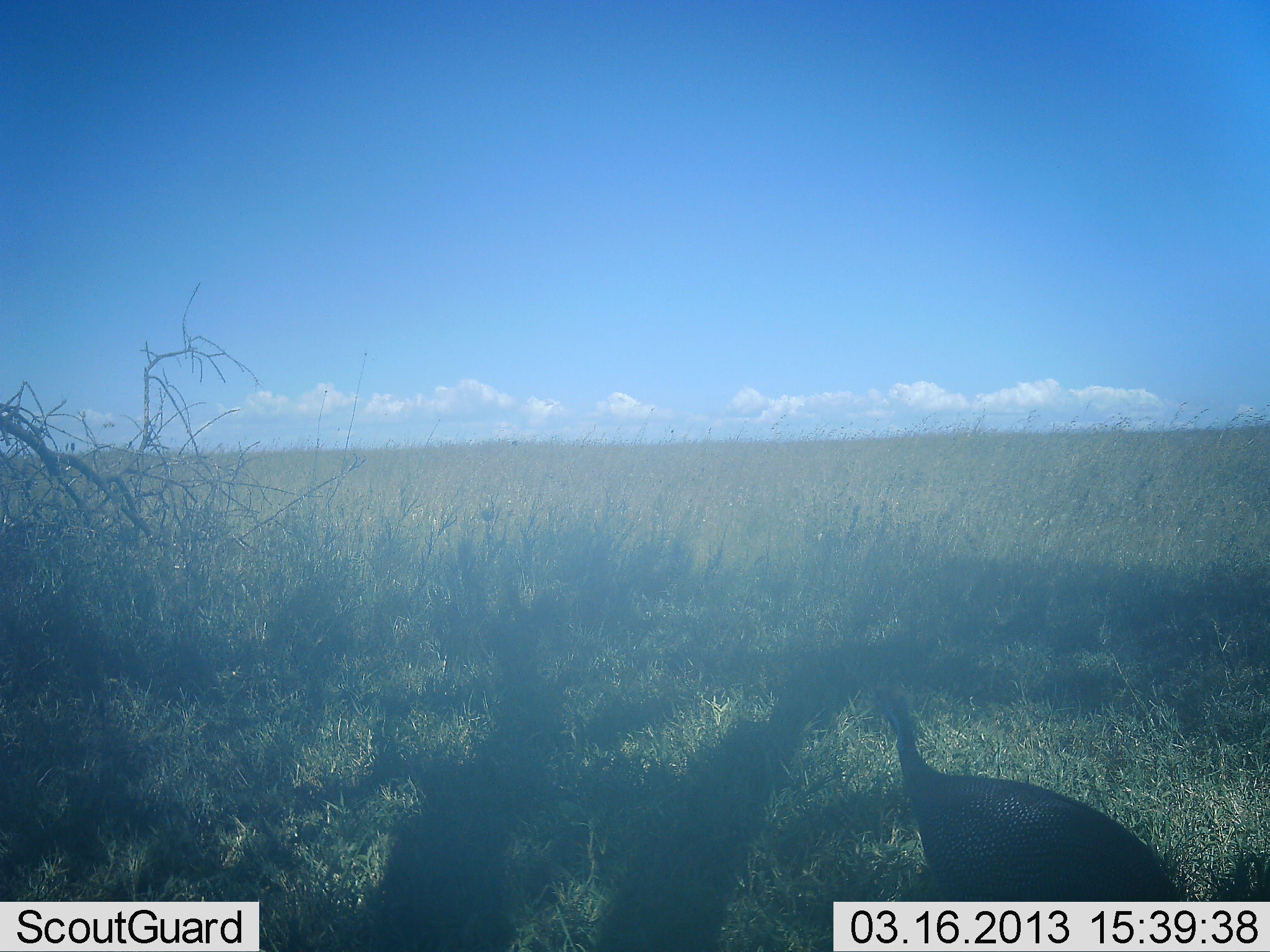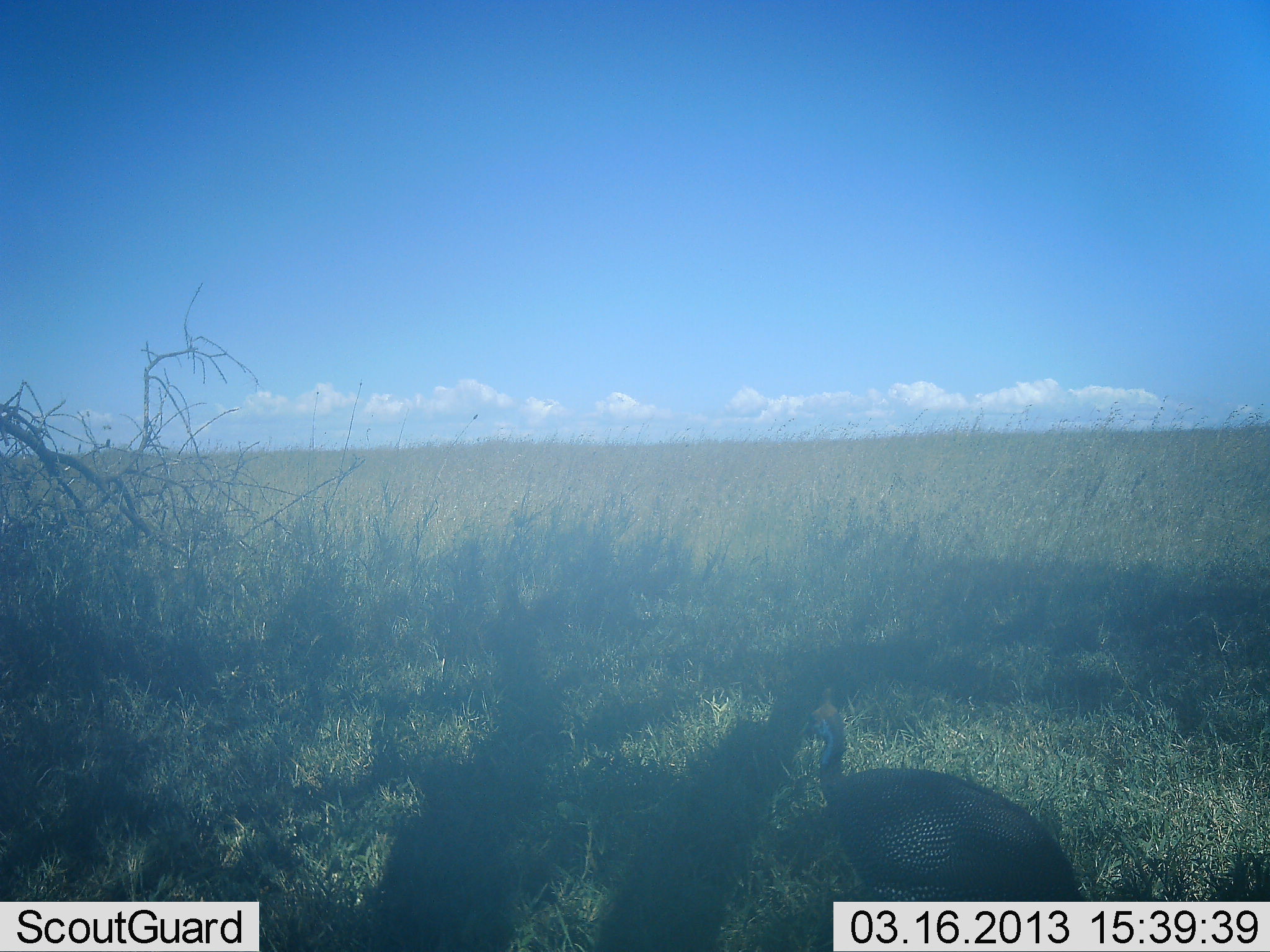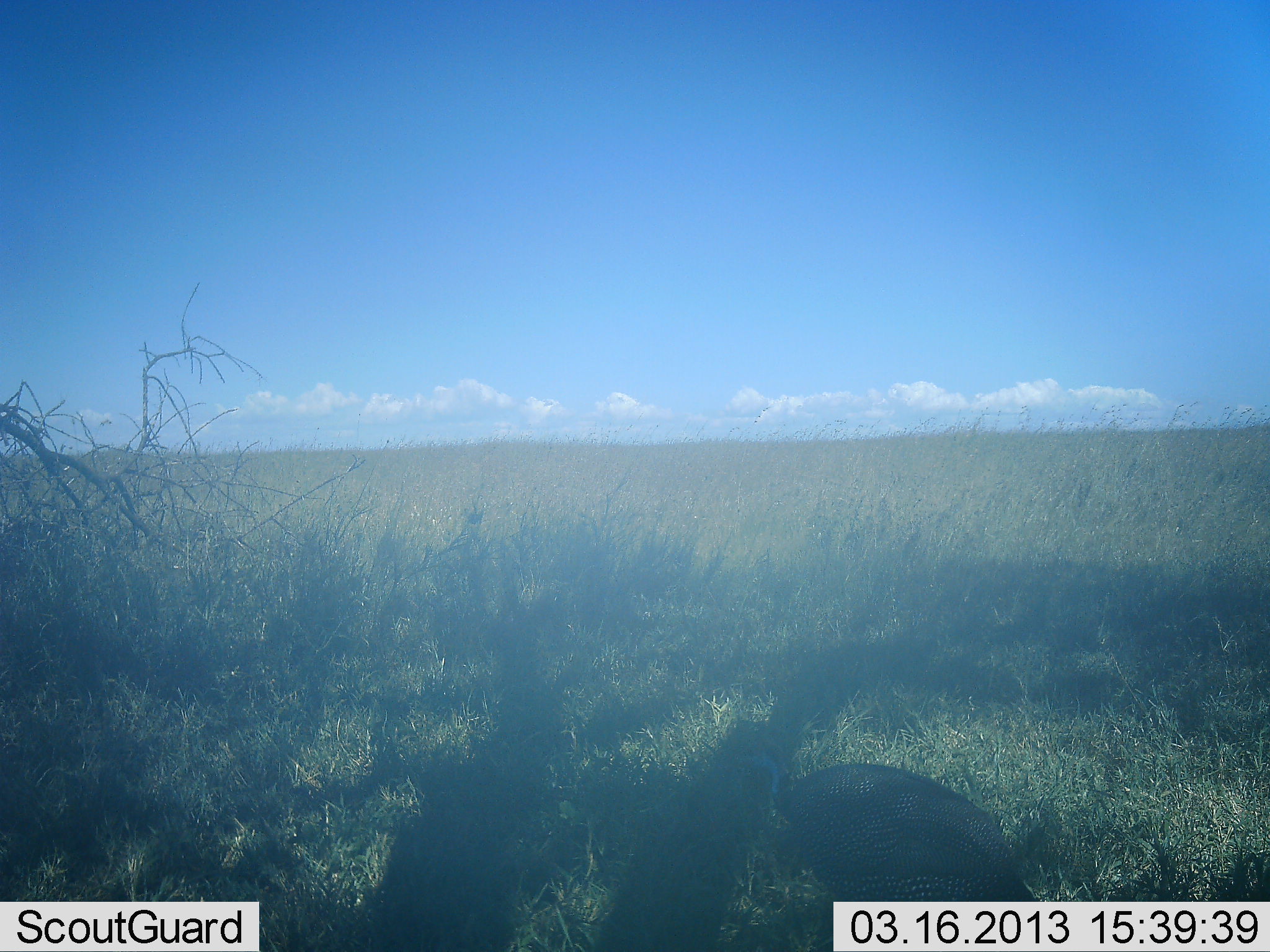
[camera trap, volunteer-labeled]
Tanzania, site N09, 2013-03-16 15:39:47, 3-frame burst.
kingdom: Animalia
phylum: Chordata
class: Aves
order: Galliformes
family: Numididae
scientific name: Numididae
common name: guinea fowl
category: guineafowl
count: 1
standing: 33%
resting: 0%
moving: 70%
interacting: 0%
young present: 0%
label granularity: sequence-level